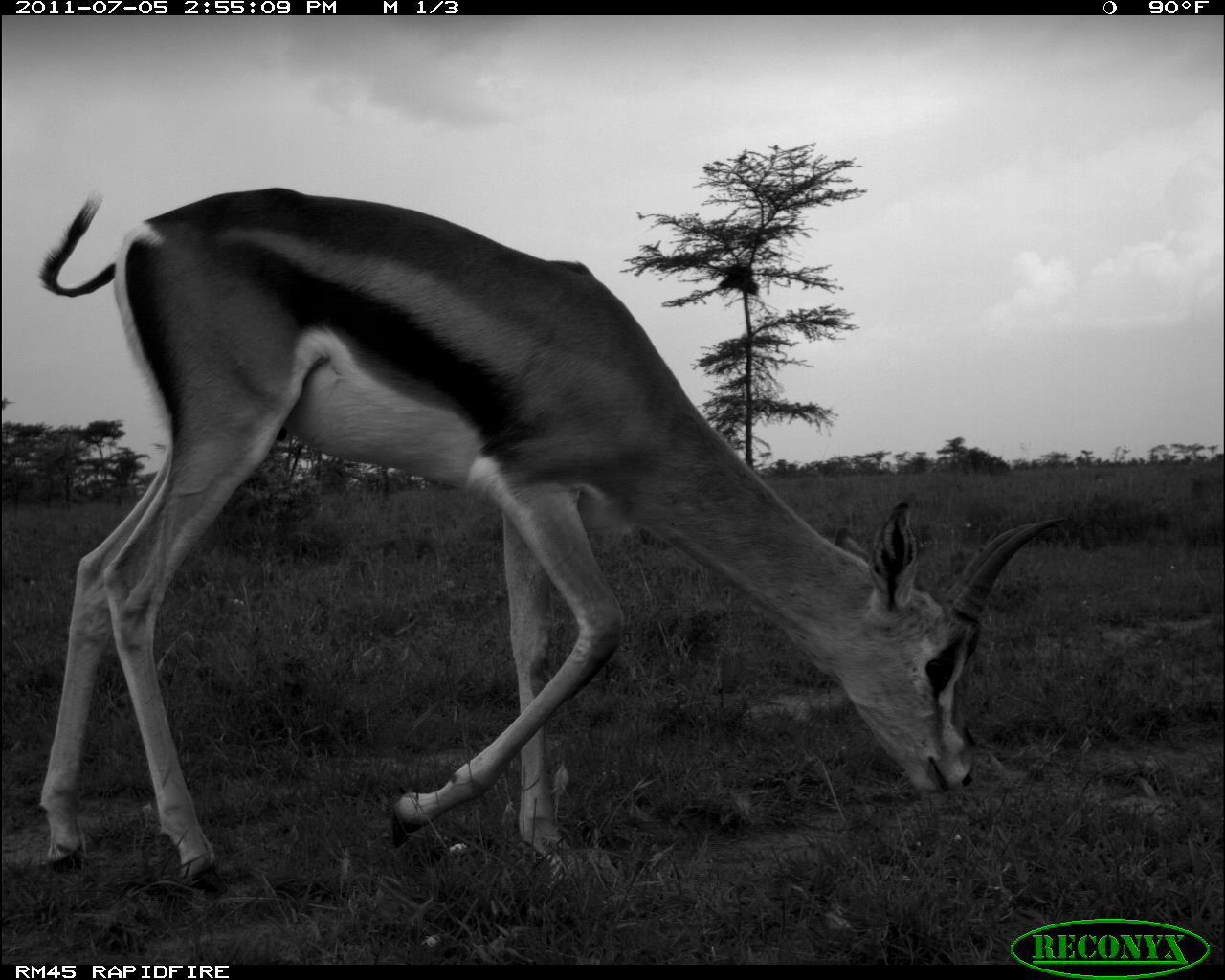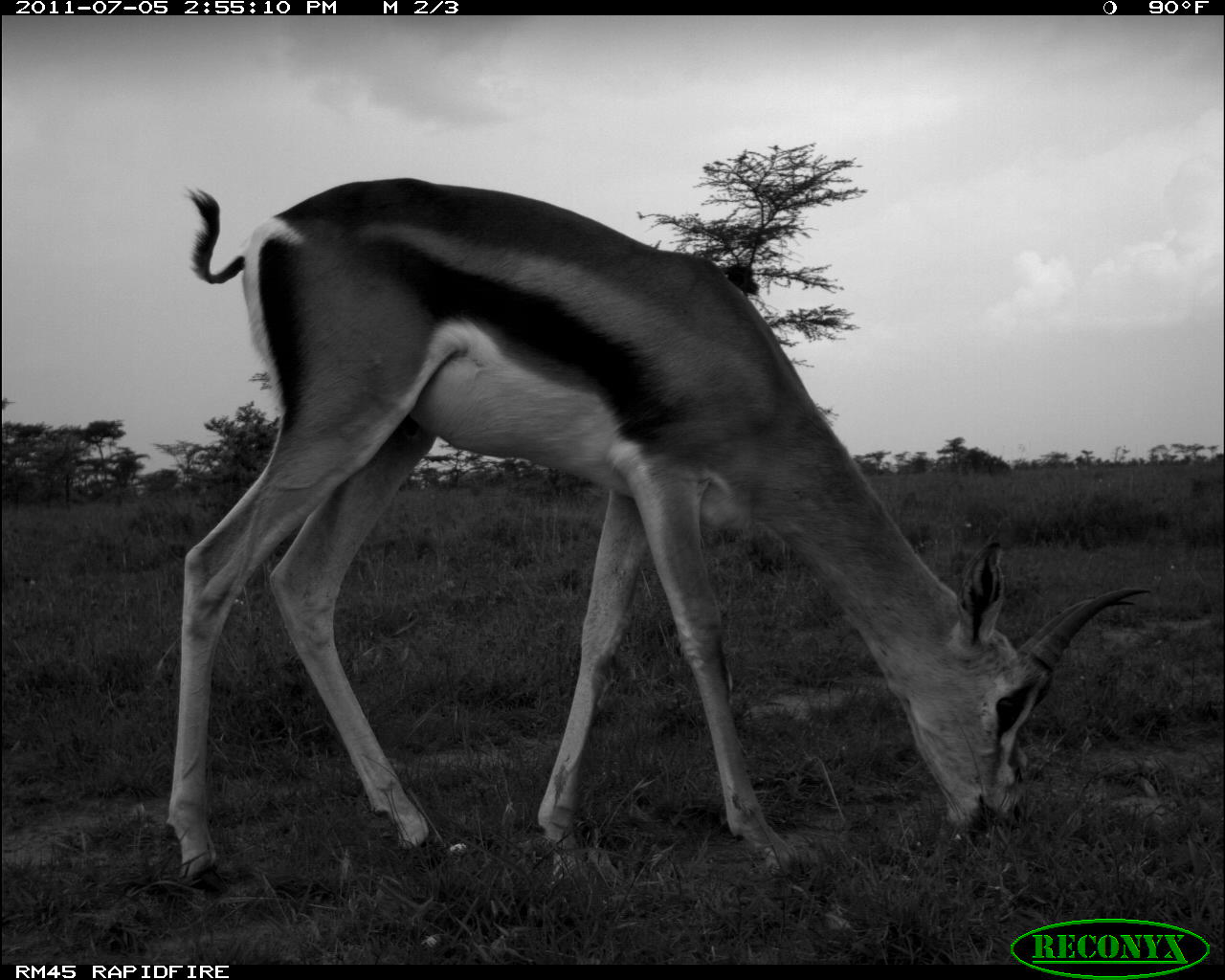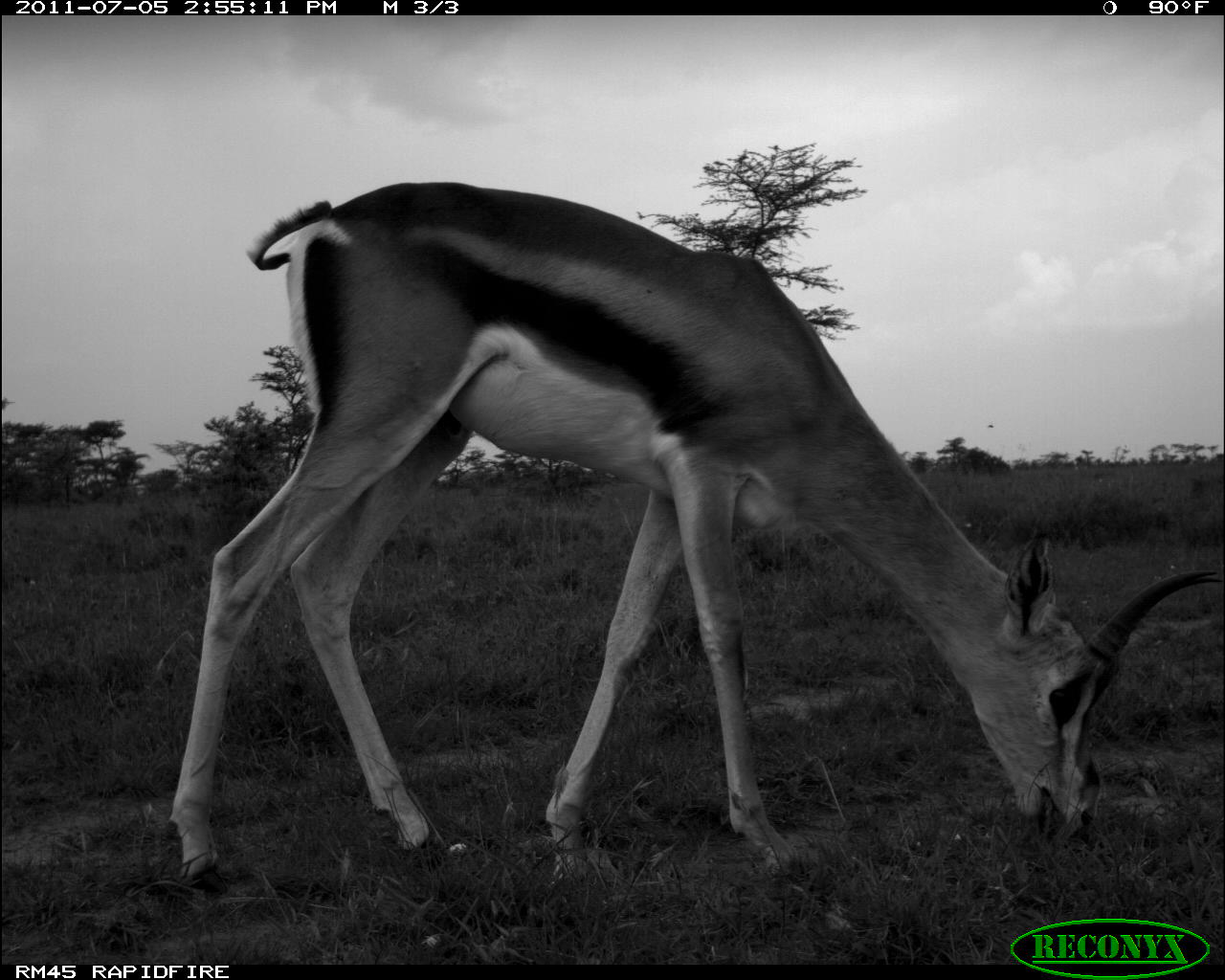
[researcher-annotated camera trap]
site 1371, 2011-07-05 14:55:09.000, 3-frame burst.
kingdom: Animalia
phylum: Chordata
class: Mammalia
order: Artiodactyla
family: Bovidae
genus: Nanger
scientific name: Nanger granti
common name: grant's gazelle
Nanger granti (grant's gazelle), count 1.